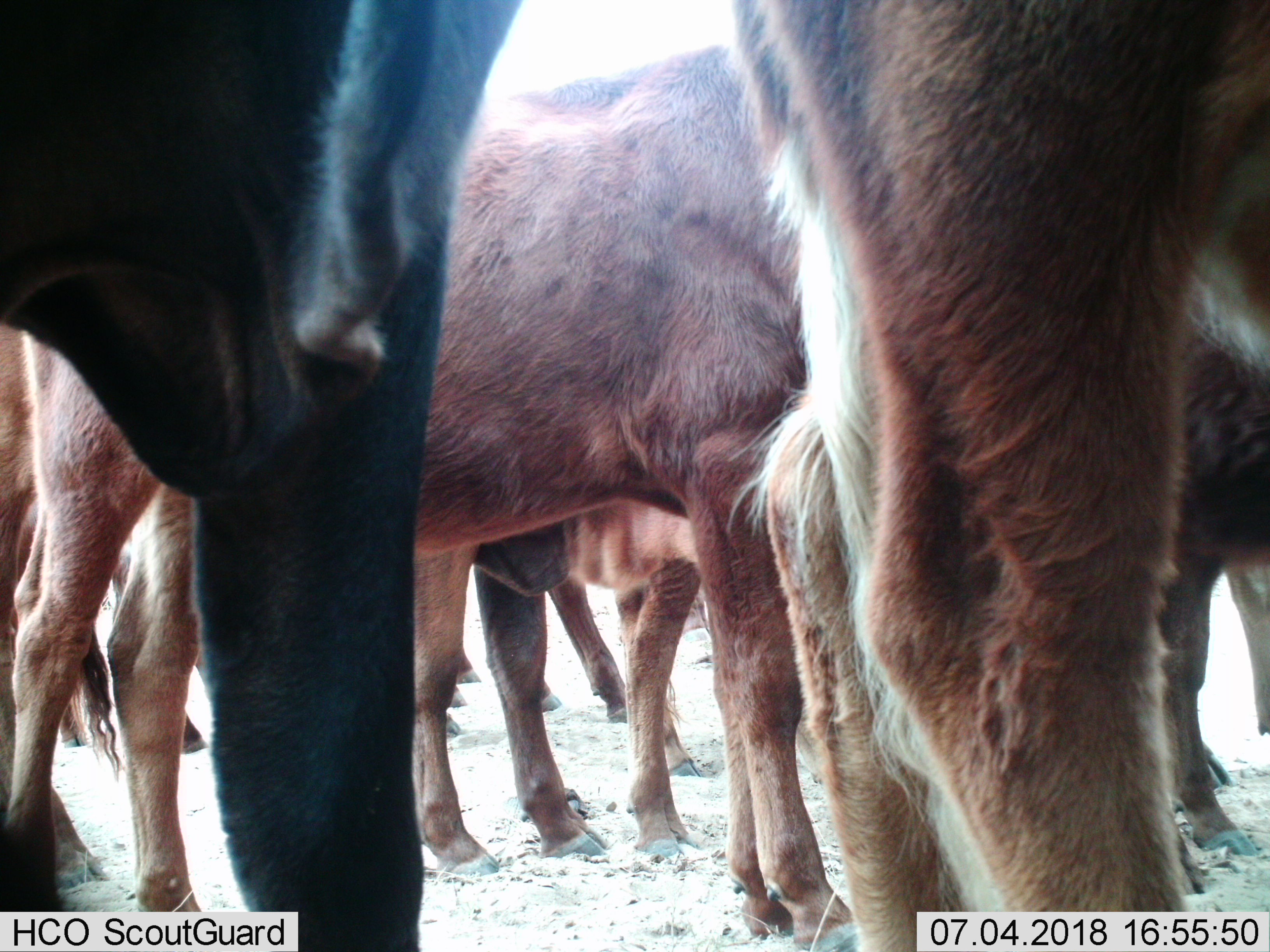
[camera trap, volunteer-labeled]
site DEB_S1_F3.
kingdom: Animalia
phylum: Chordata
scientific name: Vertebrata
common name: domestic animal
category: domesticanimal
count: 9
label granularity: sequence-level